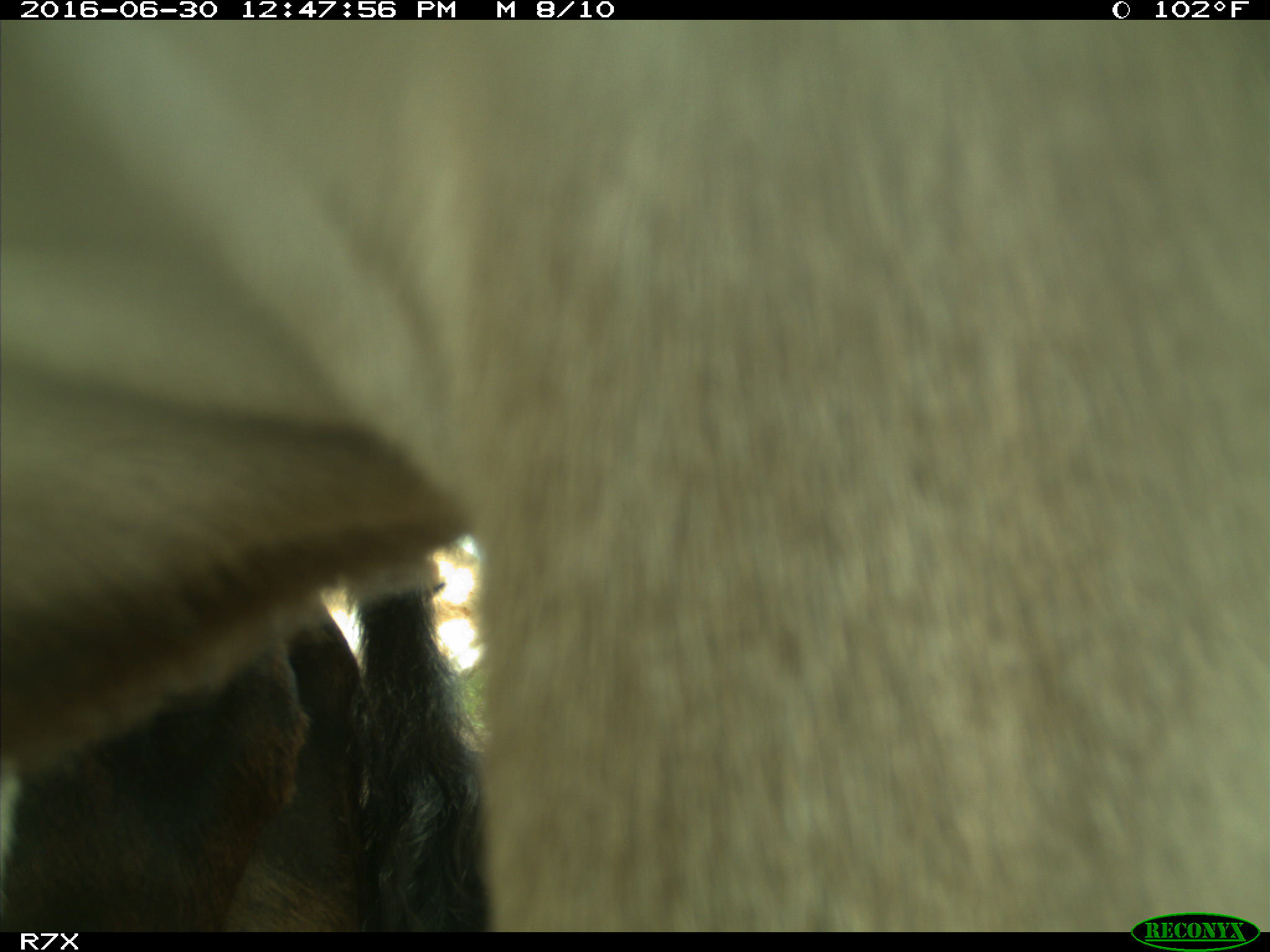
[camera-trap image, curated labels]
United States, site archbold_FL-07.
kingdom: Animalia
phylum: Chordata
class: Mammalia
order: Artiodactyla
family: Bovidae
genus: Bos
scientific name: Bos taurus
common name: domestic cow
Bos taurus (domestic cow).